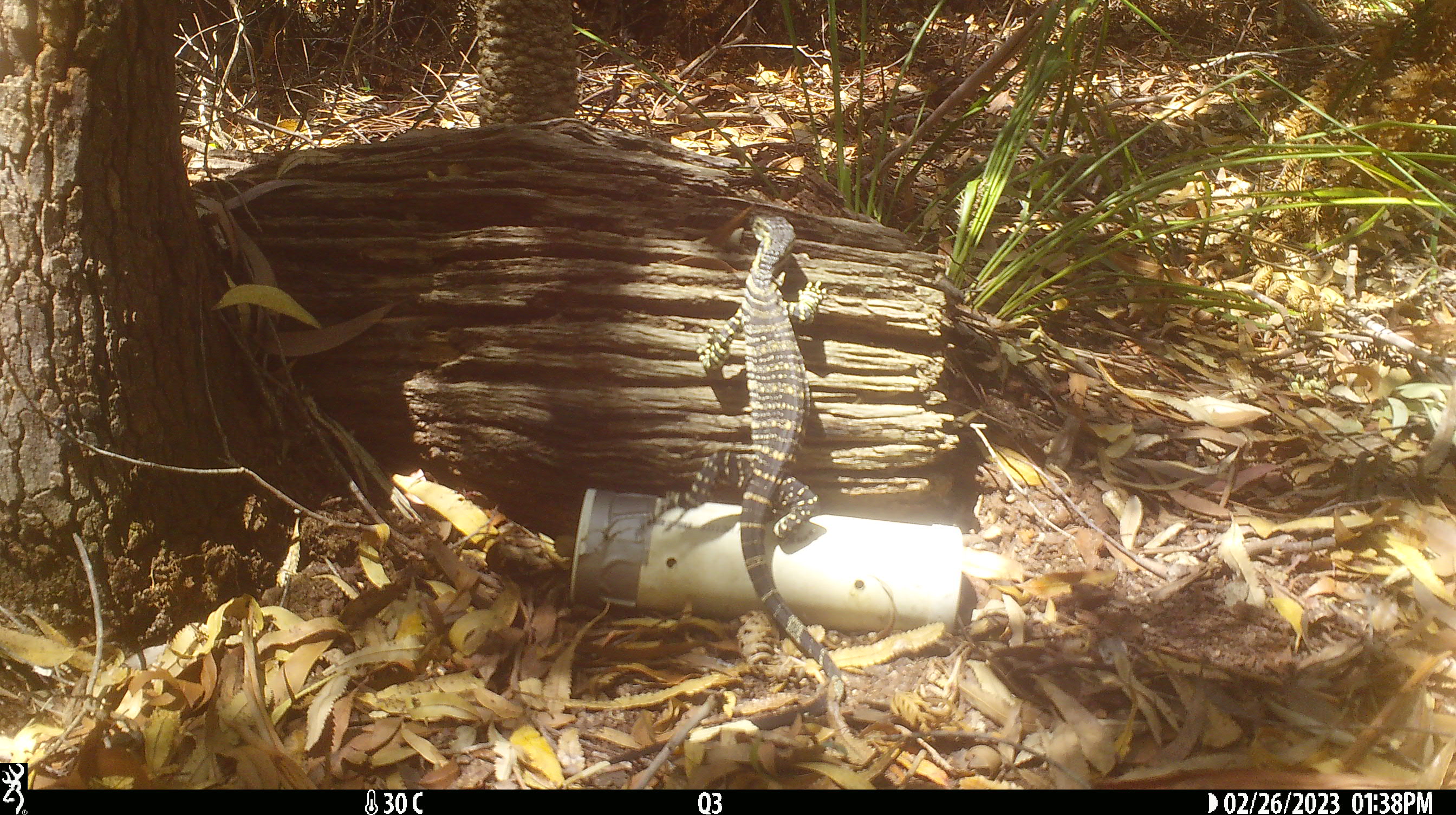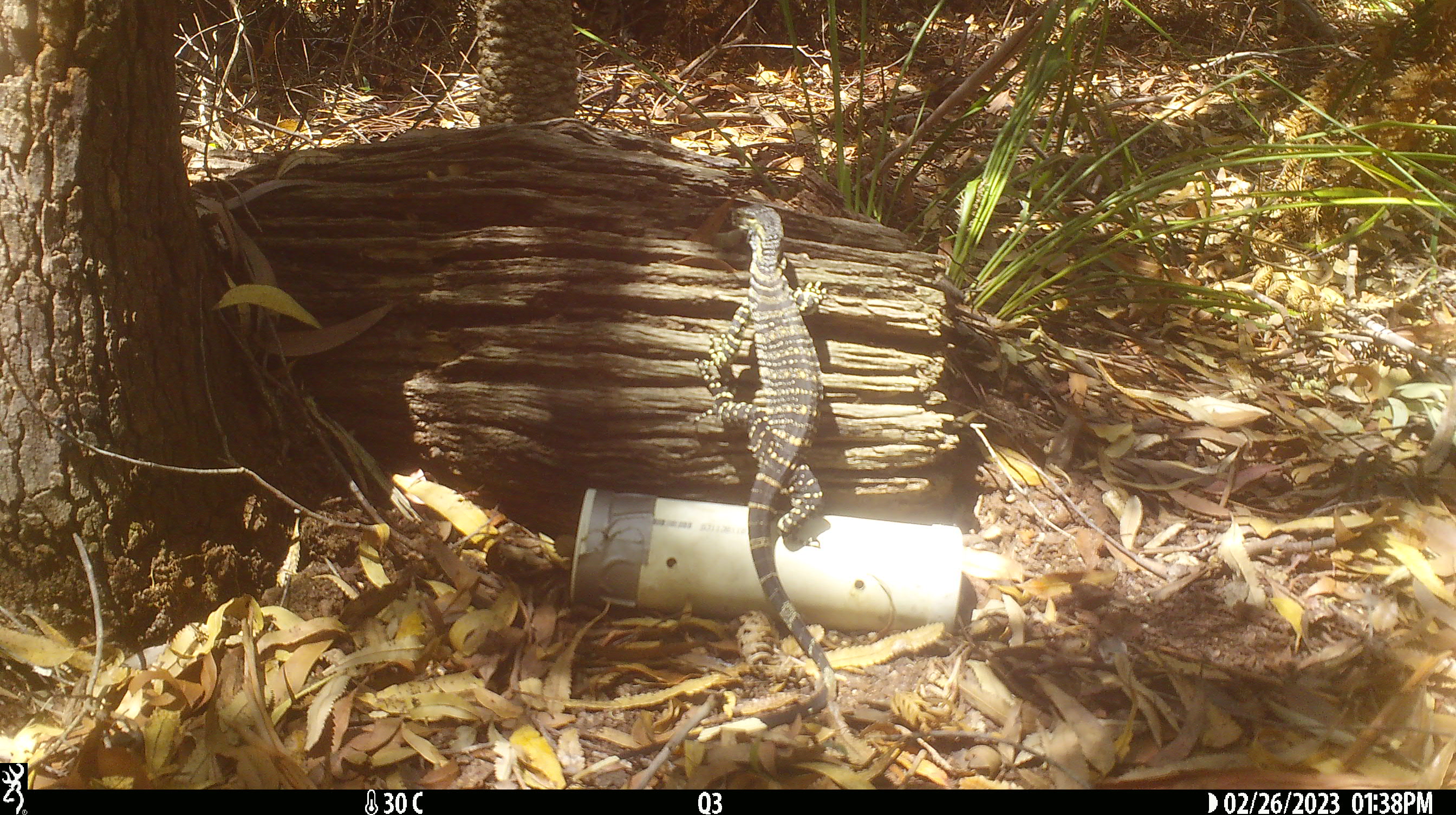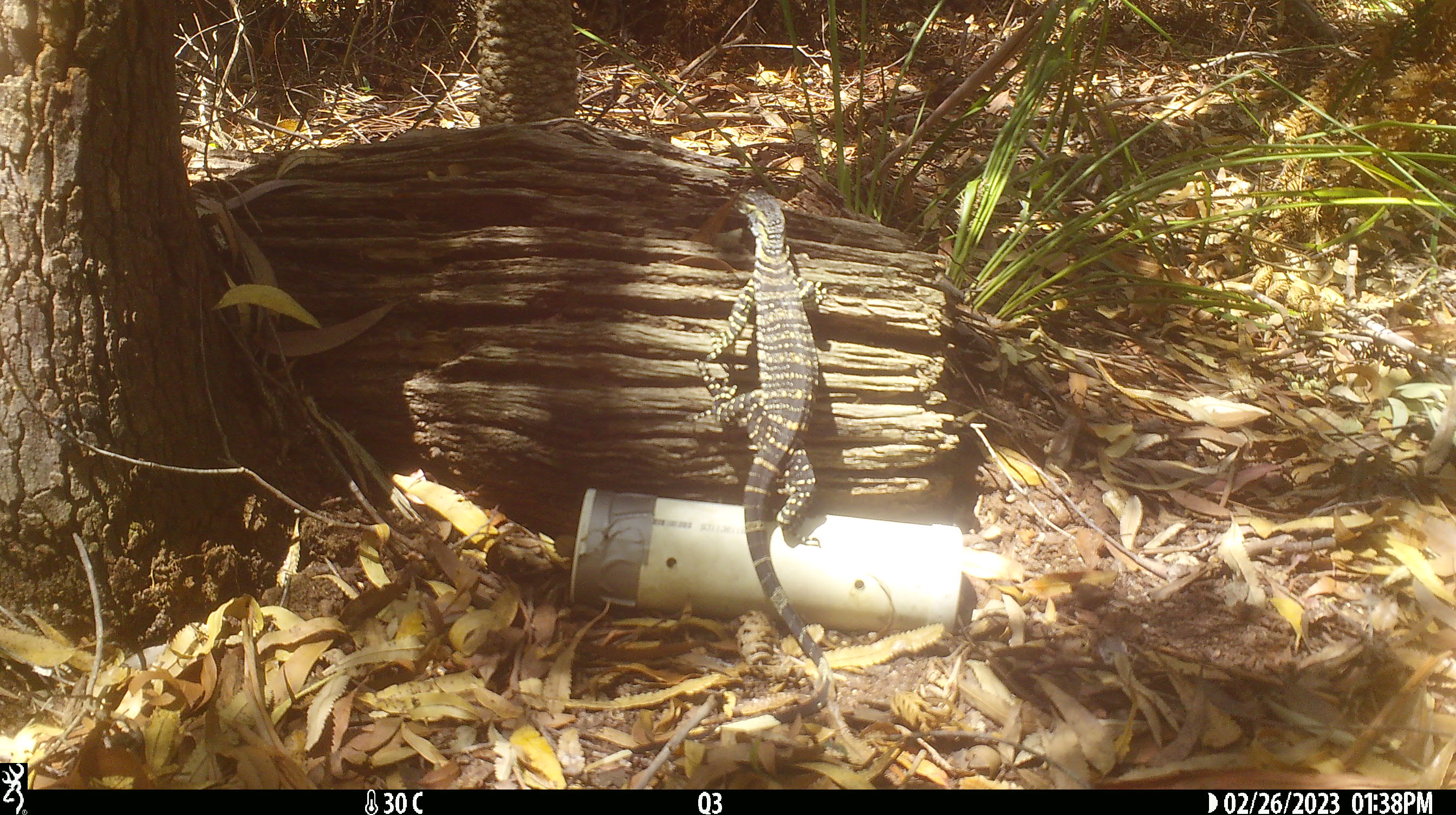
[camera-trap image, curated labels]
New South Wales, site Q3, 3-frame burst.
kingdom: Animalia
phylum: Chordata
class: Reptilia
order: Squamata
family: Varanidae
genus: Varanus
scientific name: Varanus varius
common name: lace monitor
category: goanna